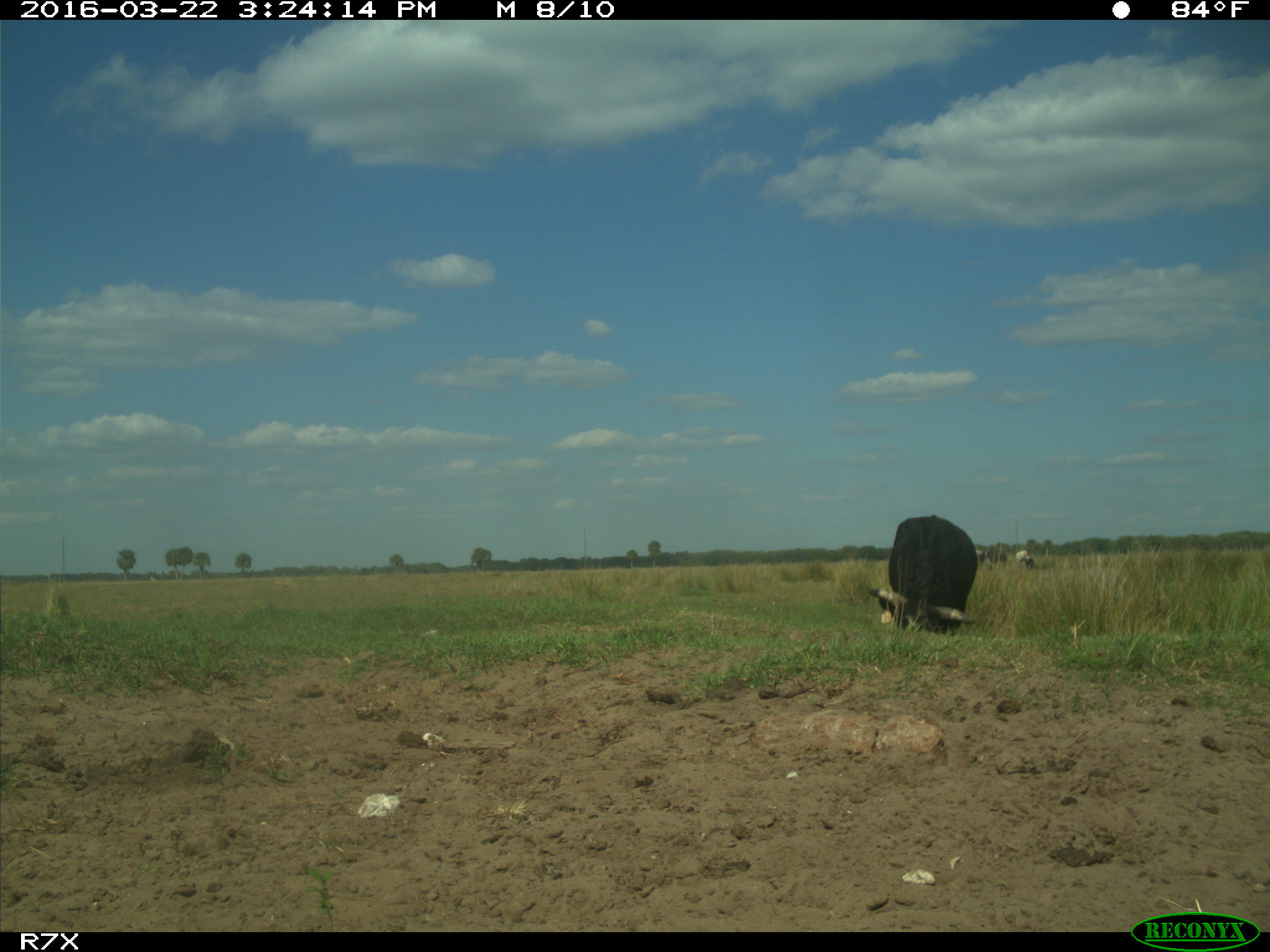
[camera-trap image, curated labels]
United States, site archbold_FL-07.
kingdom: Animalia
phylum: Chordata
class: Mammalia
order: Artiodactyla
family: Bovidae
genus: Bos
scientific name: Bos taurus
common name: domestic cow